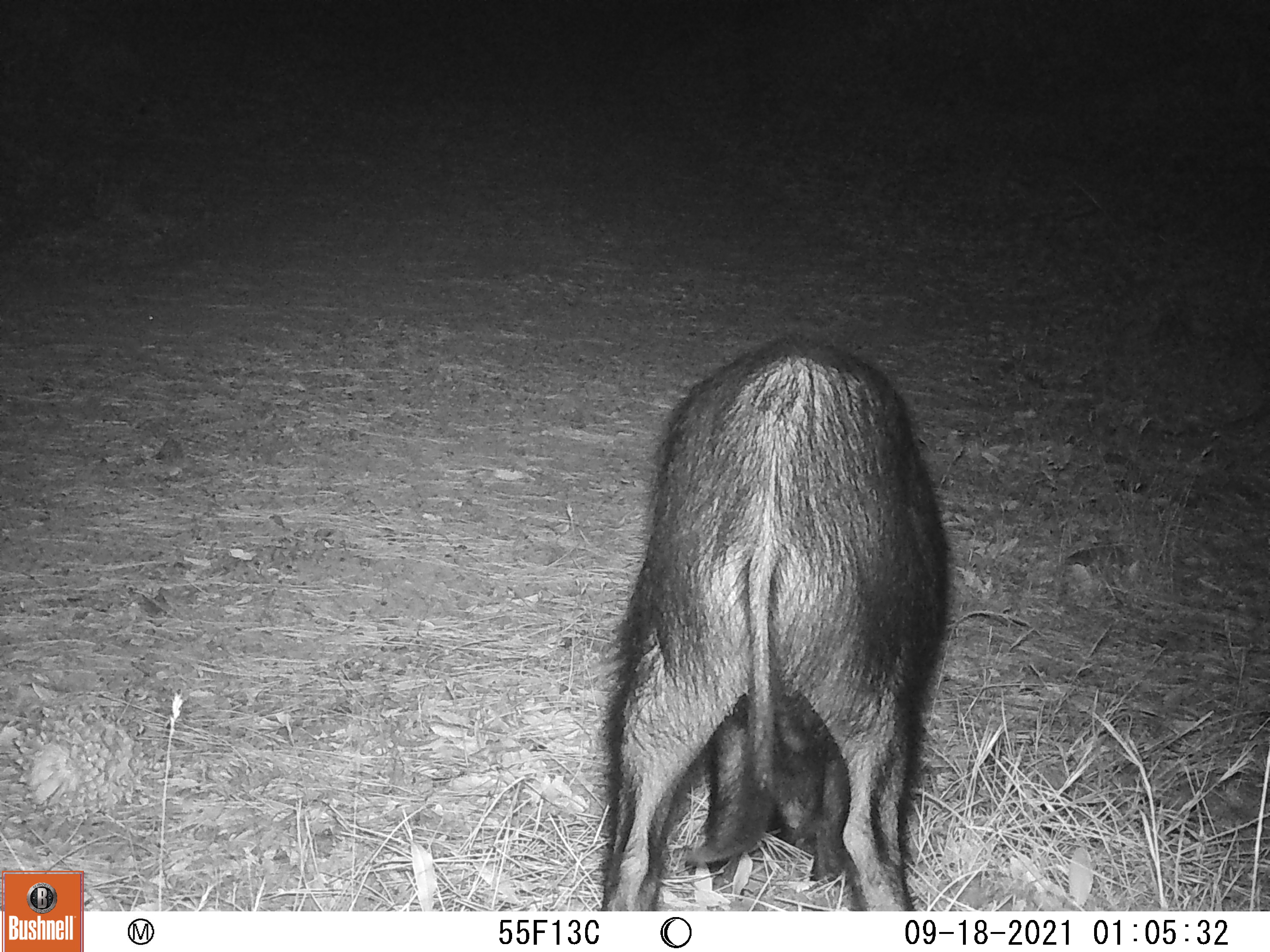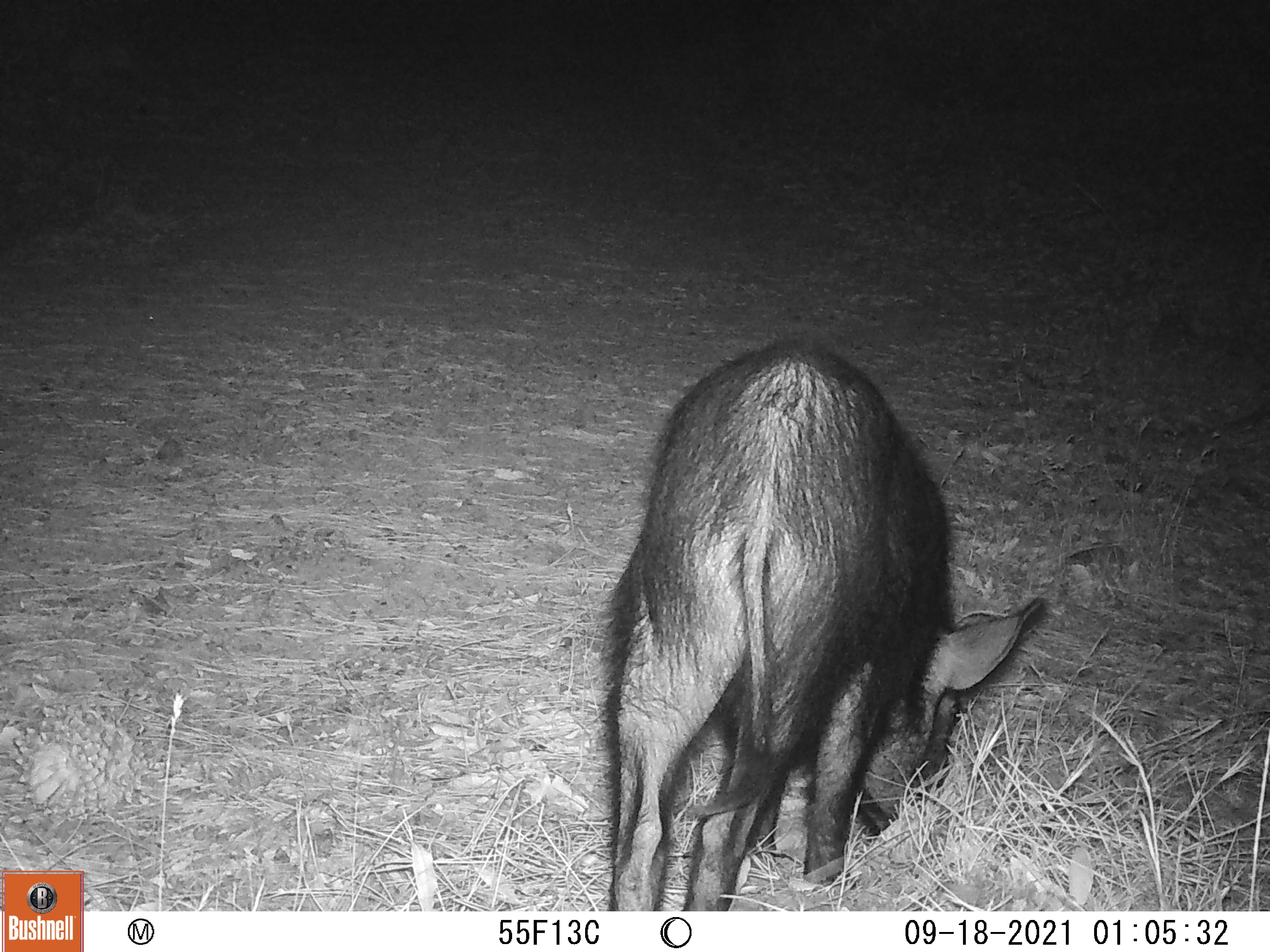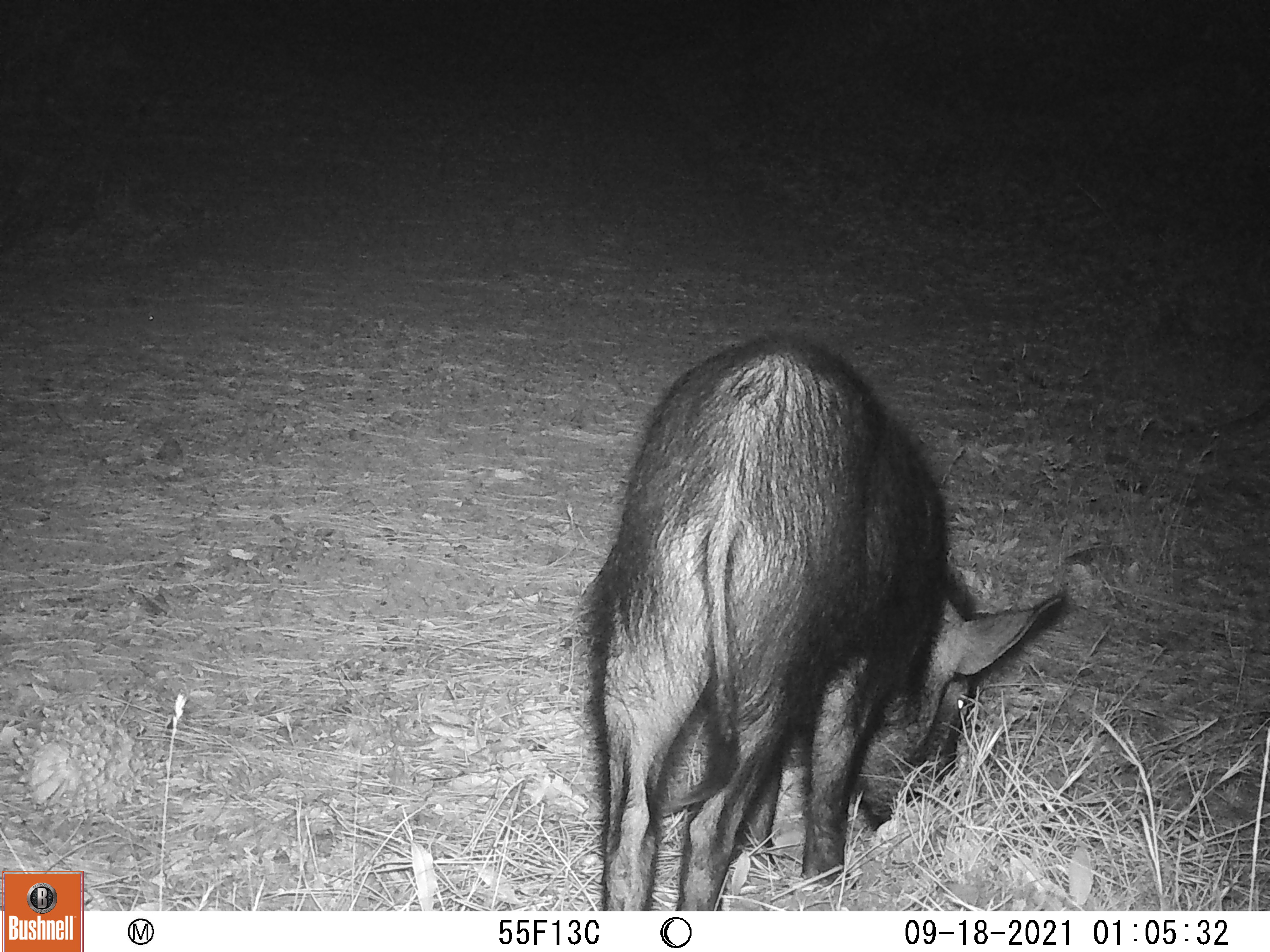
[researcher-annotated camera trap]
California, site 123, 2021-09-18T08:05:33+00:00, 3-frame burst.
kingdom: Animalia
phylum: Chordata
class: Mammalia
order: Artiodactyla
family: Suidae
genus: Sus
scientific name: Sus scrofa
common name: wild boar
Wild boar (Sus scrofa).